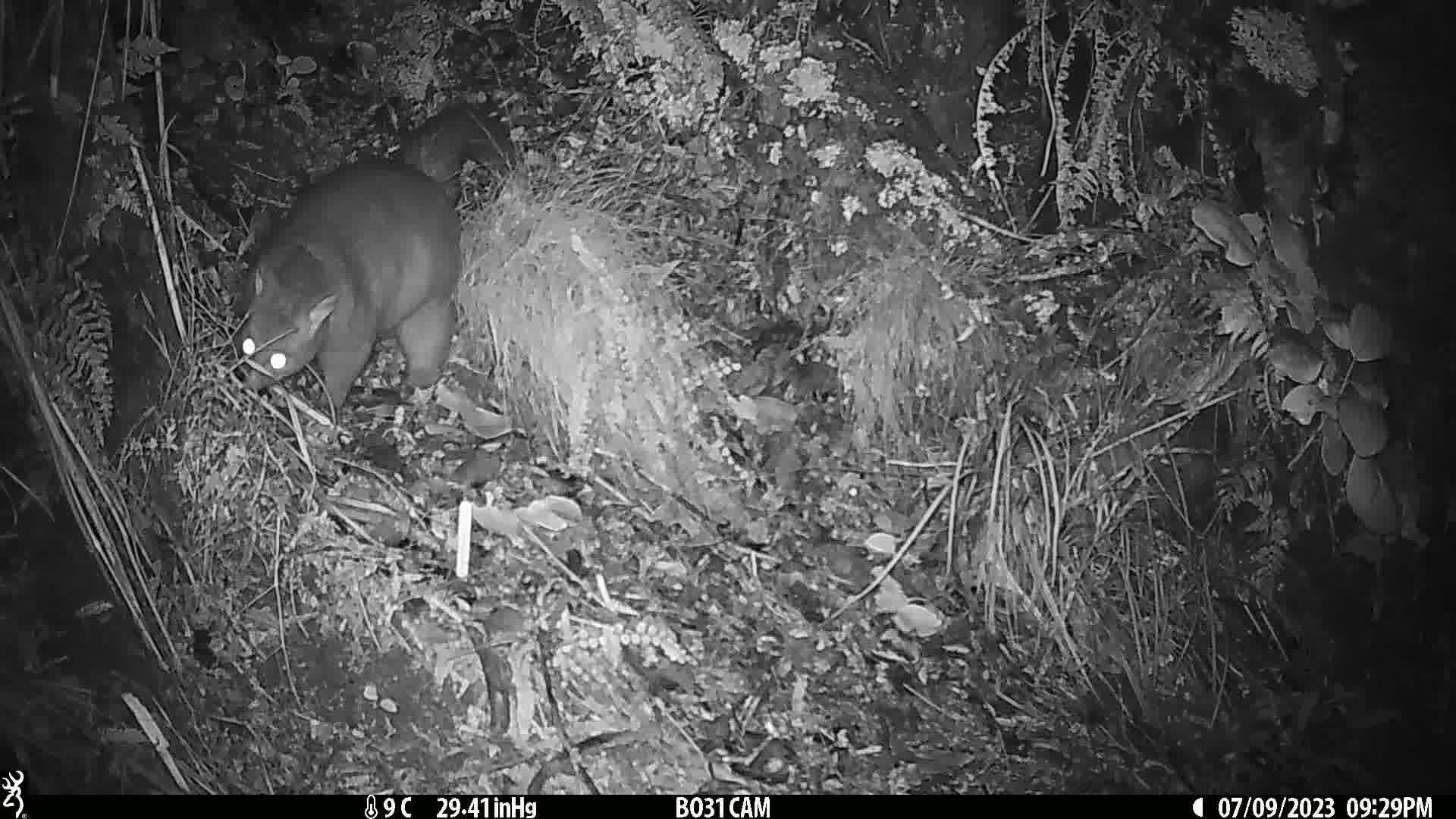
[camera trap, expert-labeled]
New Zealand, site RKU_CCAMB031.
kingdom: Animalia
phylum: Chordata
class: Mammalia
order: Diprotodontia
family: Phalangeridae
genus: Trichosurus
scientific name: Trichosurus vulpecula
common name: common brushtail possum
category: possum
Possum (common brushtail possum) (Trichosurus vulpecula).